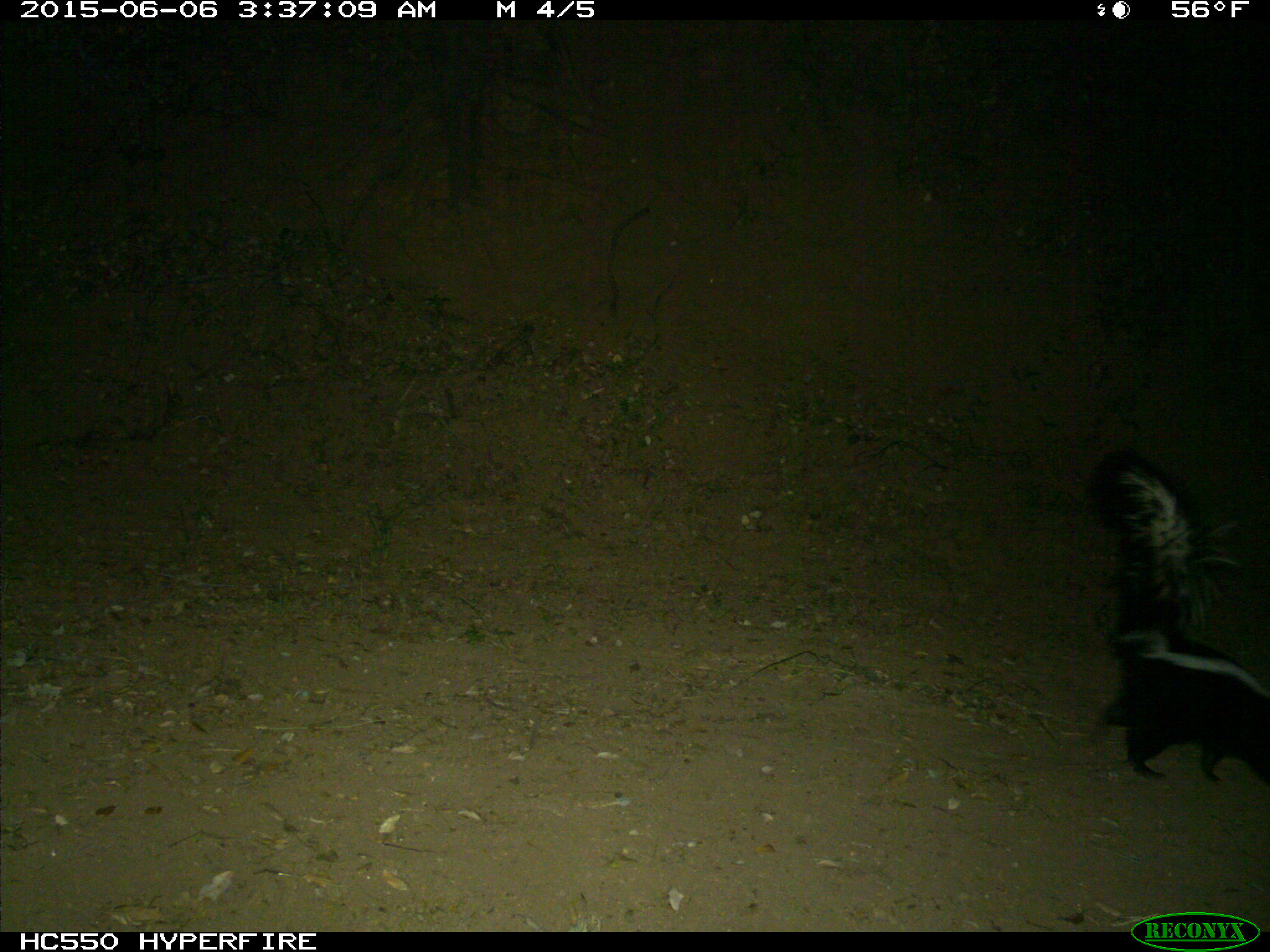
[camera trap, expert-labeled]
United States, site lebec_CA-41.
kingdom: Animalia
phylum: Chordata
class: Mammalia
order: Carnivora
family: Mephitidae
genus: Mephitis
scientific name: Mephitis mephitis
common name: striped skunk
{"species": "Mephitis mephitis (striped skunk)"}